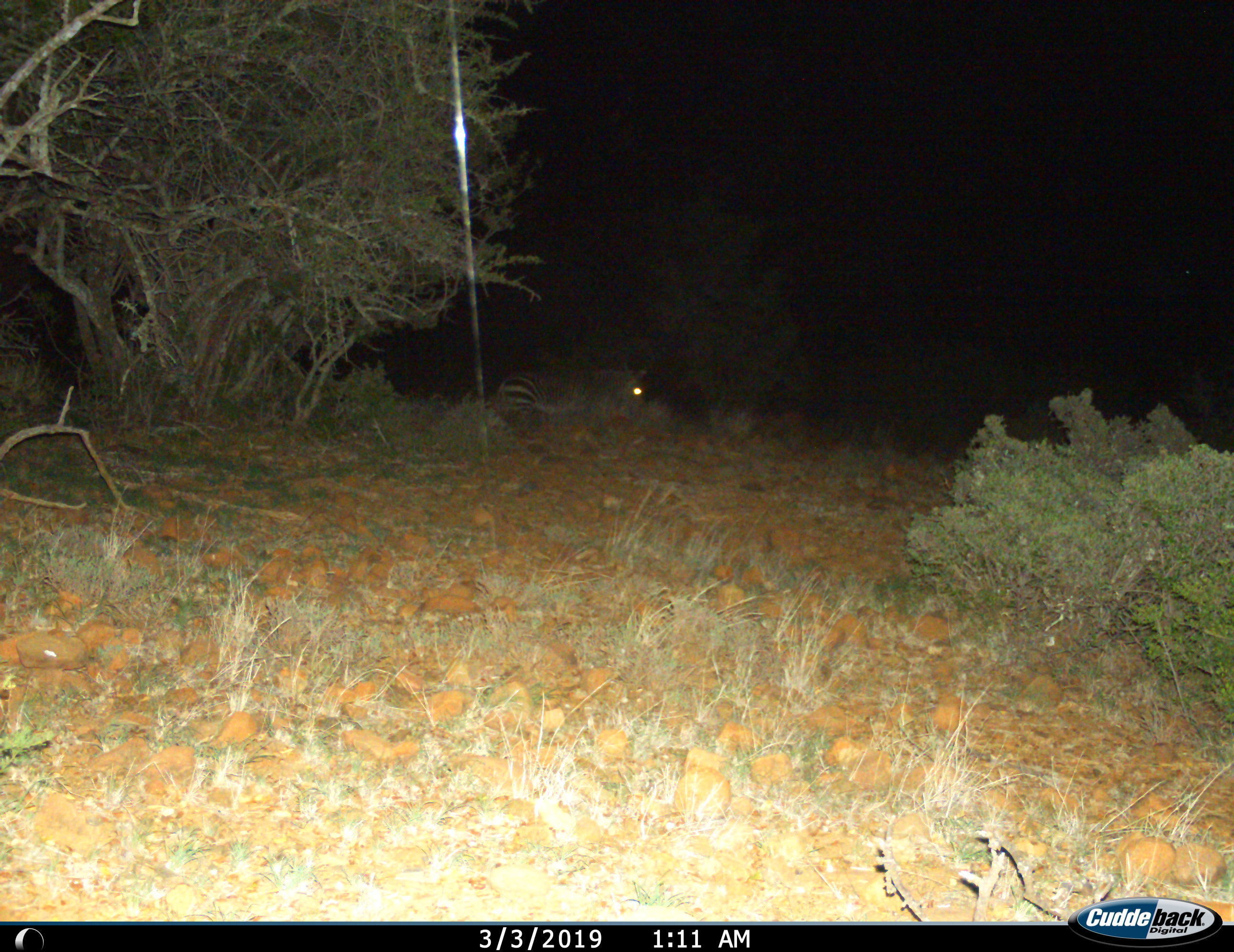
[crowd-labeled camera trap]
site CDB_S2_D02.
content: unidentified animal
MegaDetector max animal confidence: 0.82